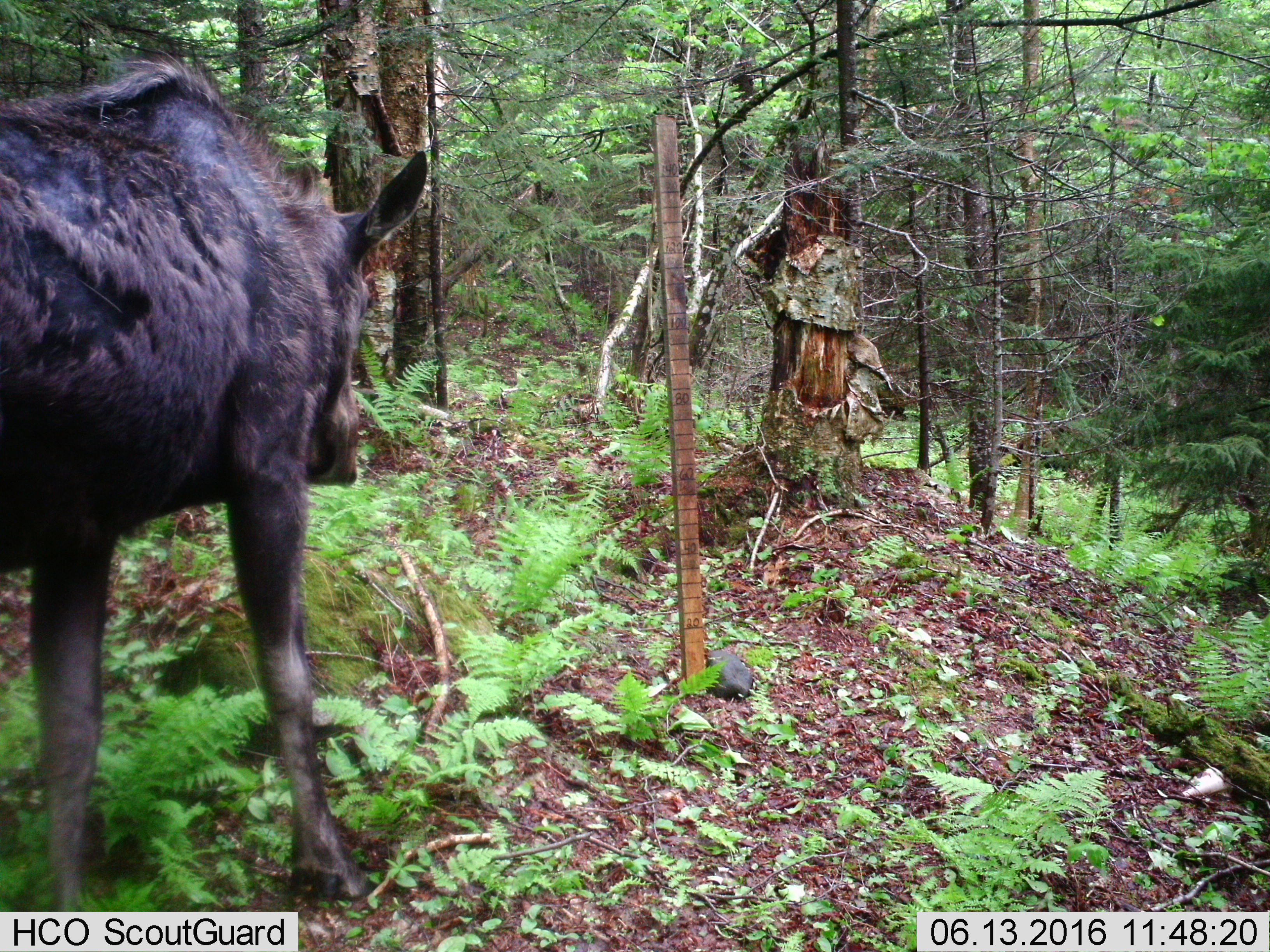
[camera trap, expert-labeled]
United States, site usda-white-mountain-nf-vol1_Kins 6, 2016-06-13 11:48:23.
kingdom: Animalia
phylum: Chordata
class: Mammalia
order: Artiodactyla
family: Cervidae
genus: Alces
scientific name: Alces alces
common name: moose